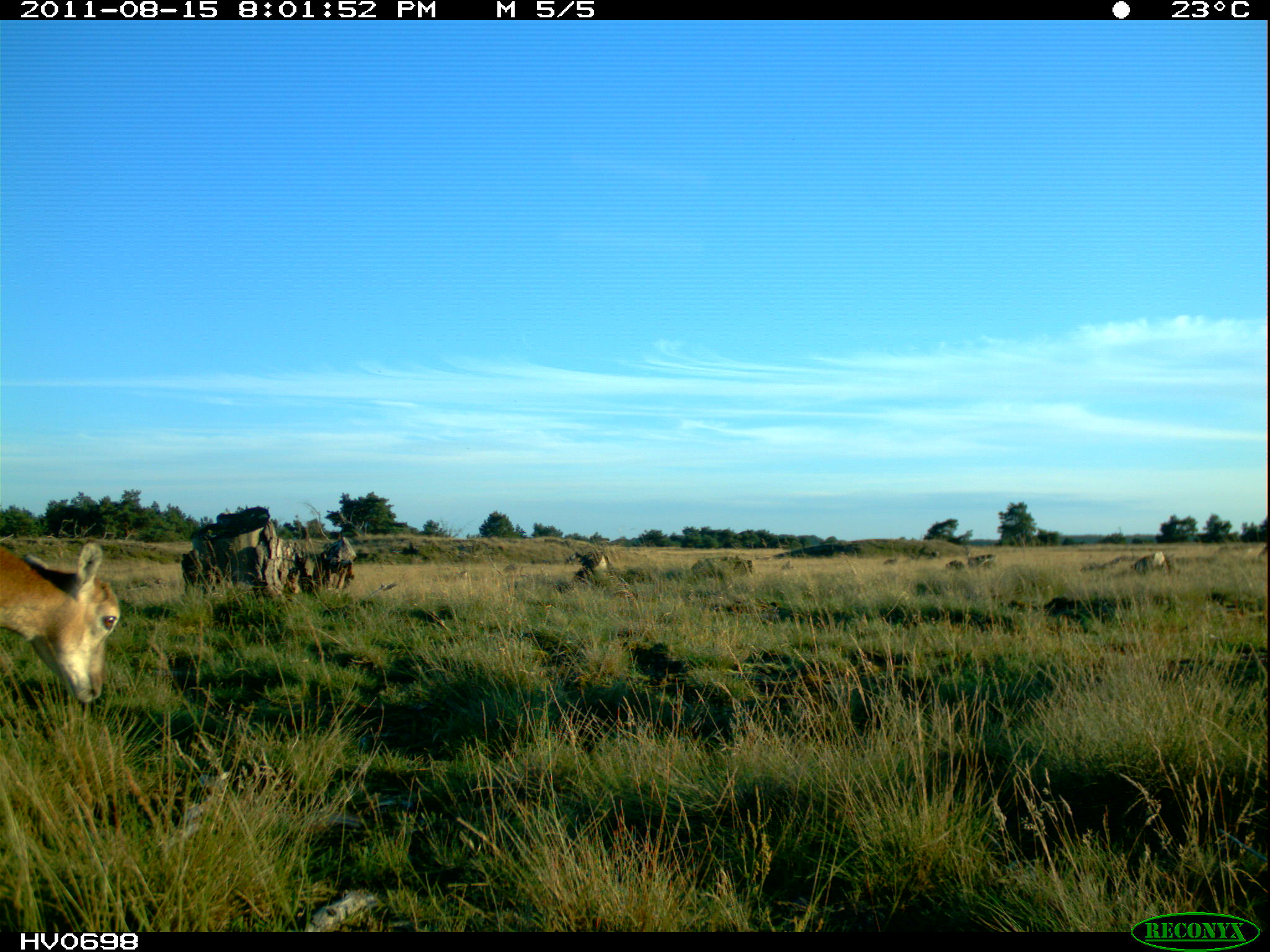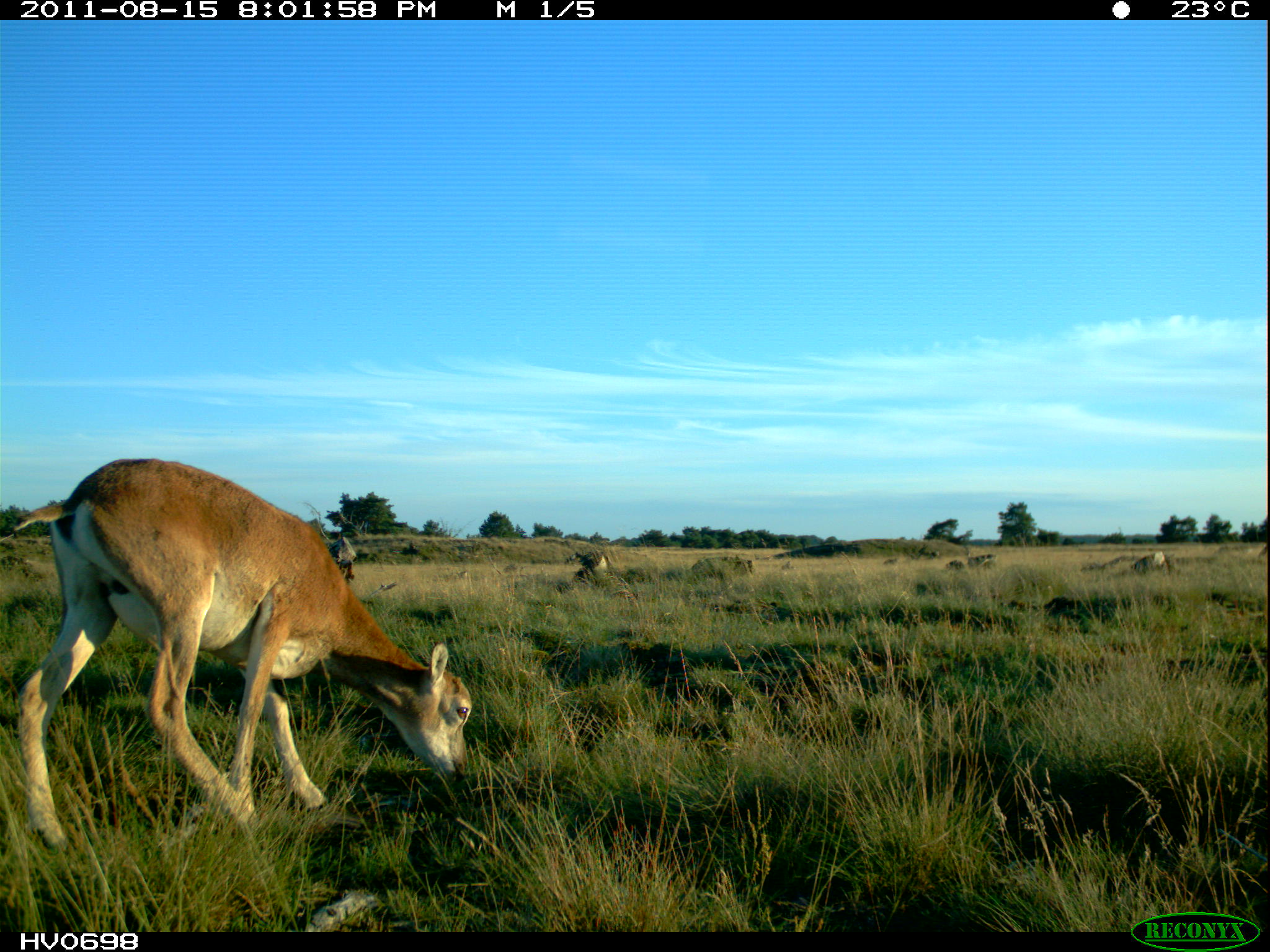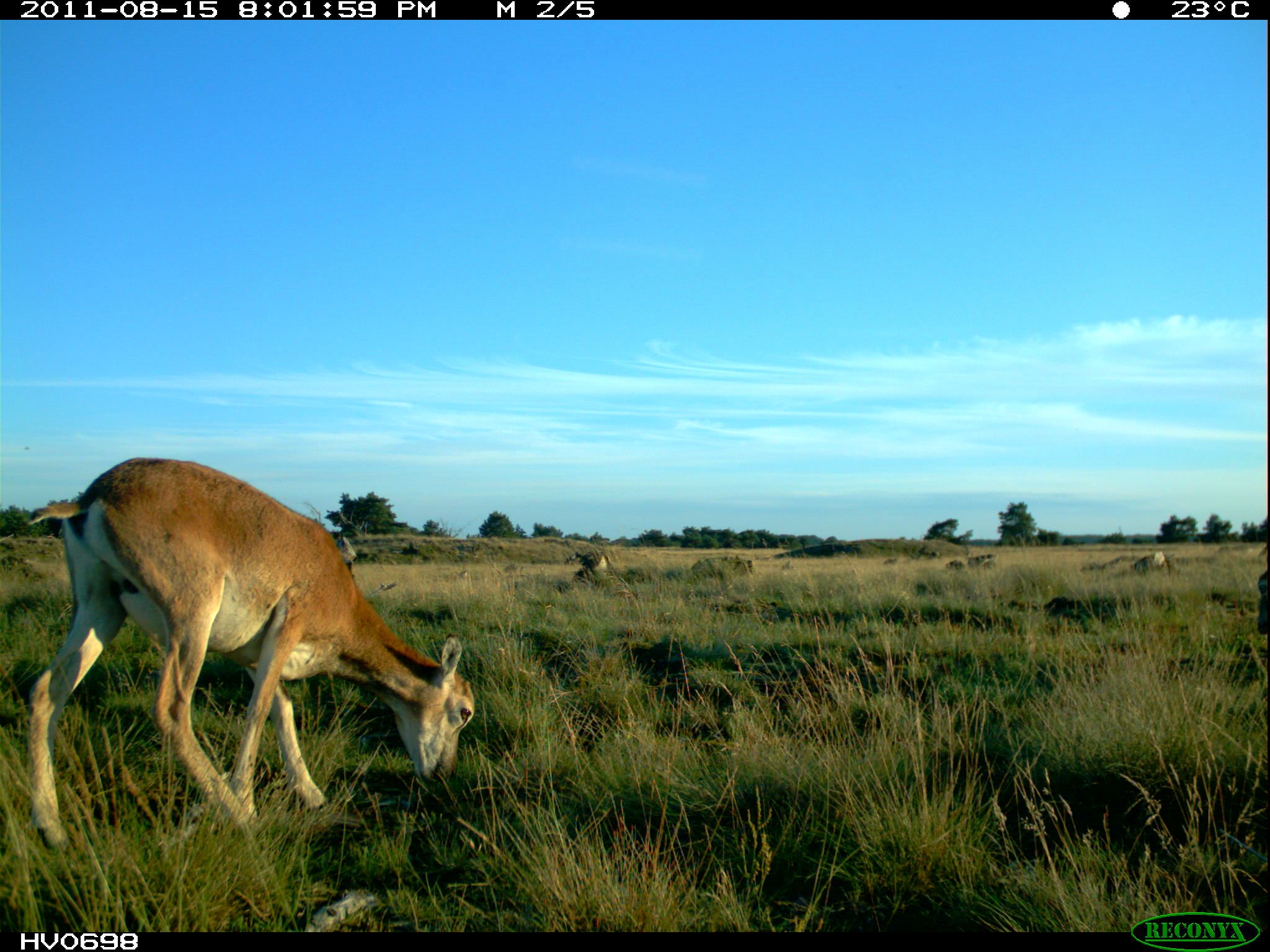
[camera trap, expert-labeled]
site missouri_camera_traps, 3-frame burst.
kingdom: Animalia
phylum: Chordata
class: Mammalia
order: Artiodactyla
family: Bovidae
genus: Ovis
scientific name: Ovis ammon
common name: mouflon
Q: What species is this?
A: Mouflon (Ovis ammon).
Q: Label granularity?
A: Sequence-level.